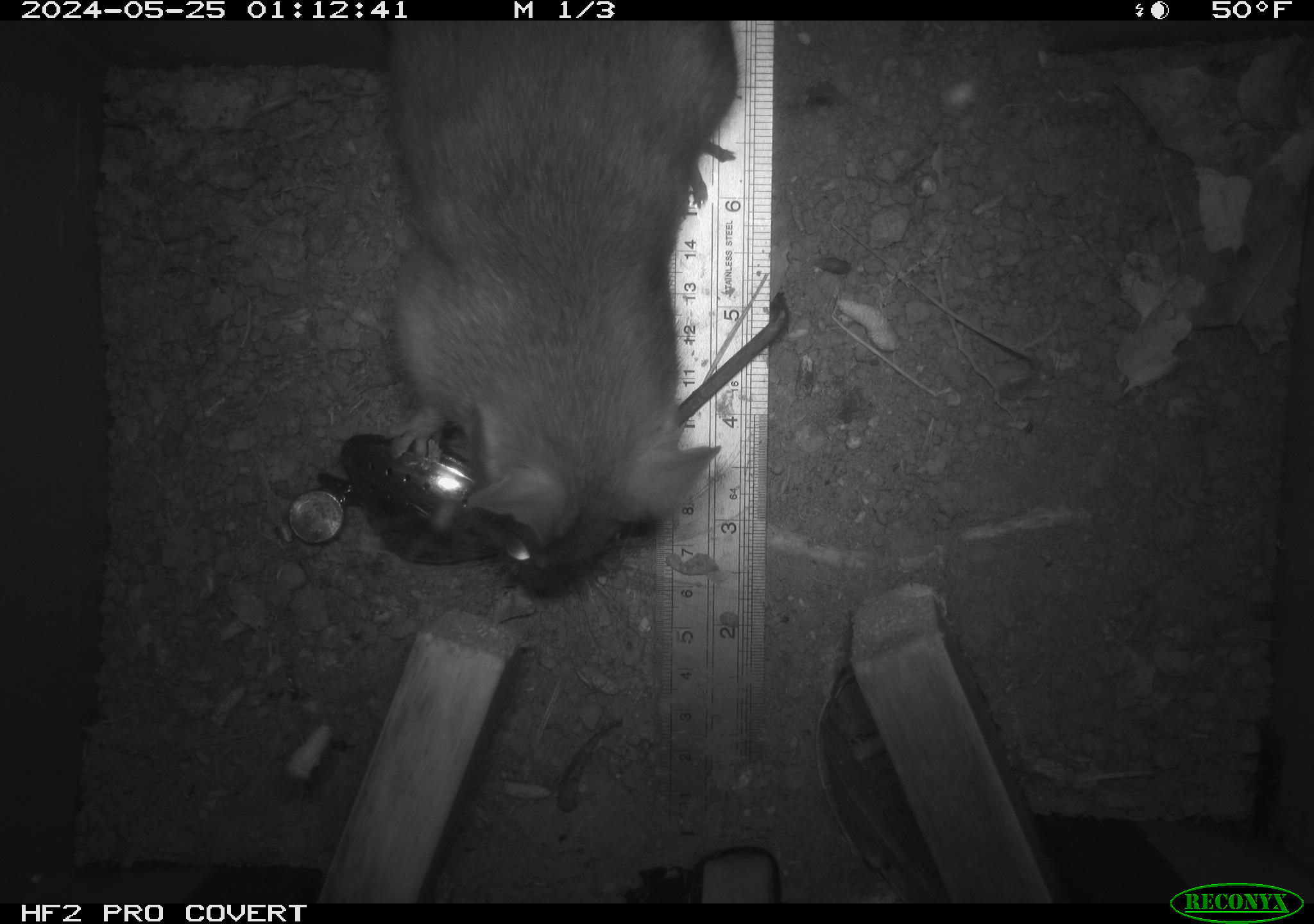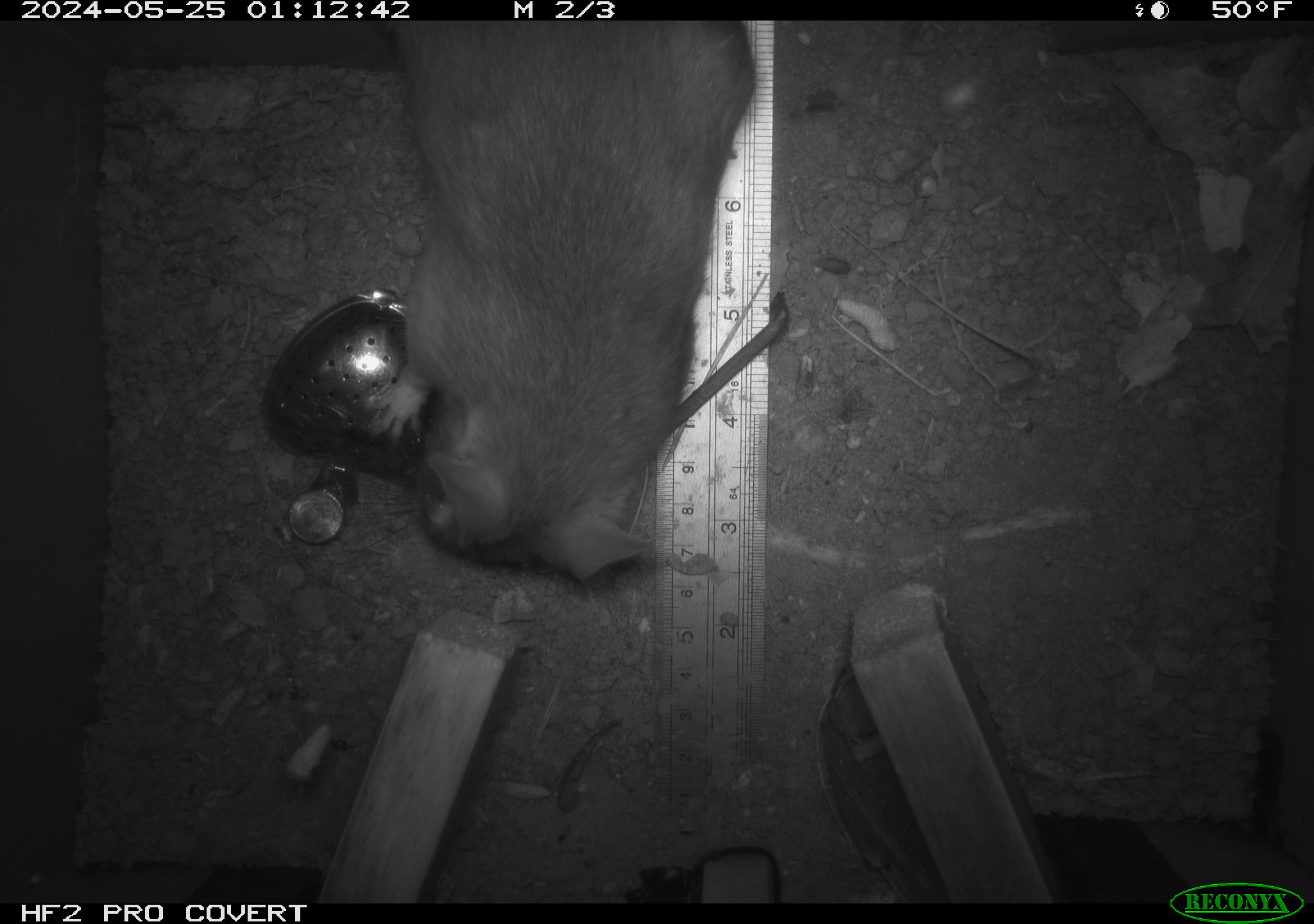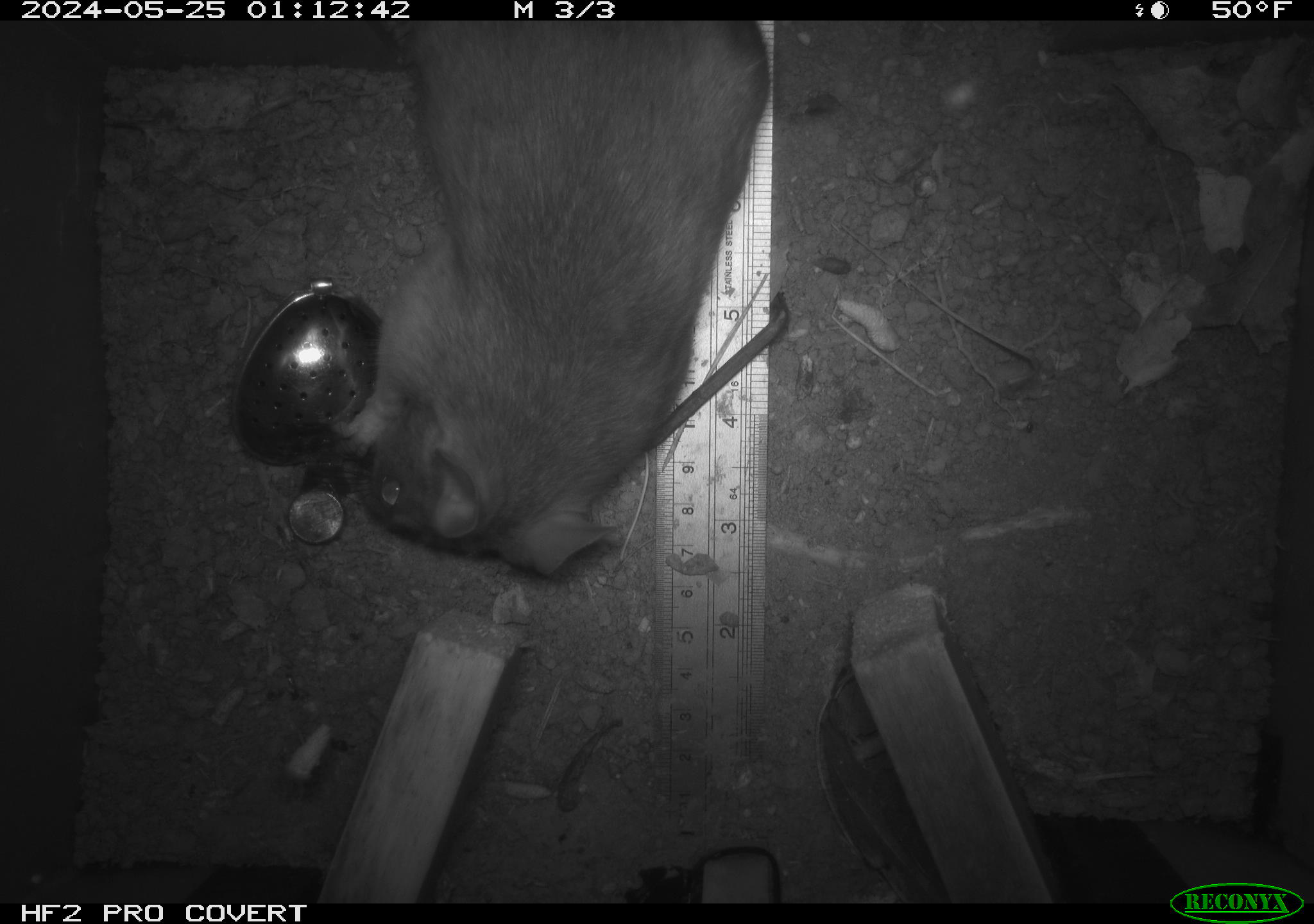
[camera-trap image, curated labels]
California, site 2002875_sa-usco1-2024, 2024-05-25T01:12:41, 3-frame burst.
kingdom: Animalia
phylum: Chordata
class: Mammalia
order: Rodentia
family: Cricetidae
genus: Neotoma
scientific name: Neotoma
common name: pack rat or woodrat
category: neotoma species